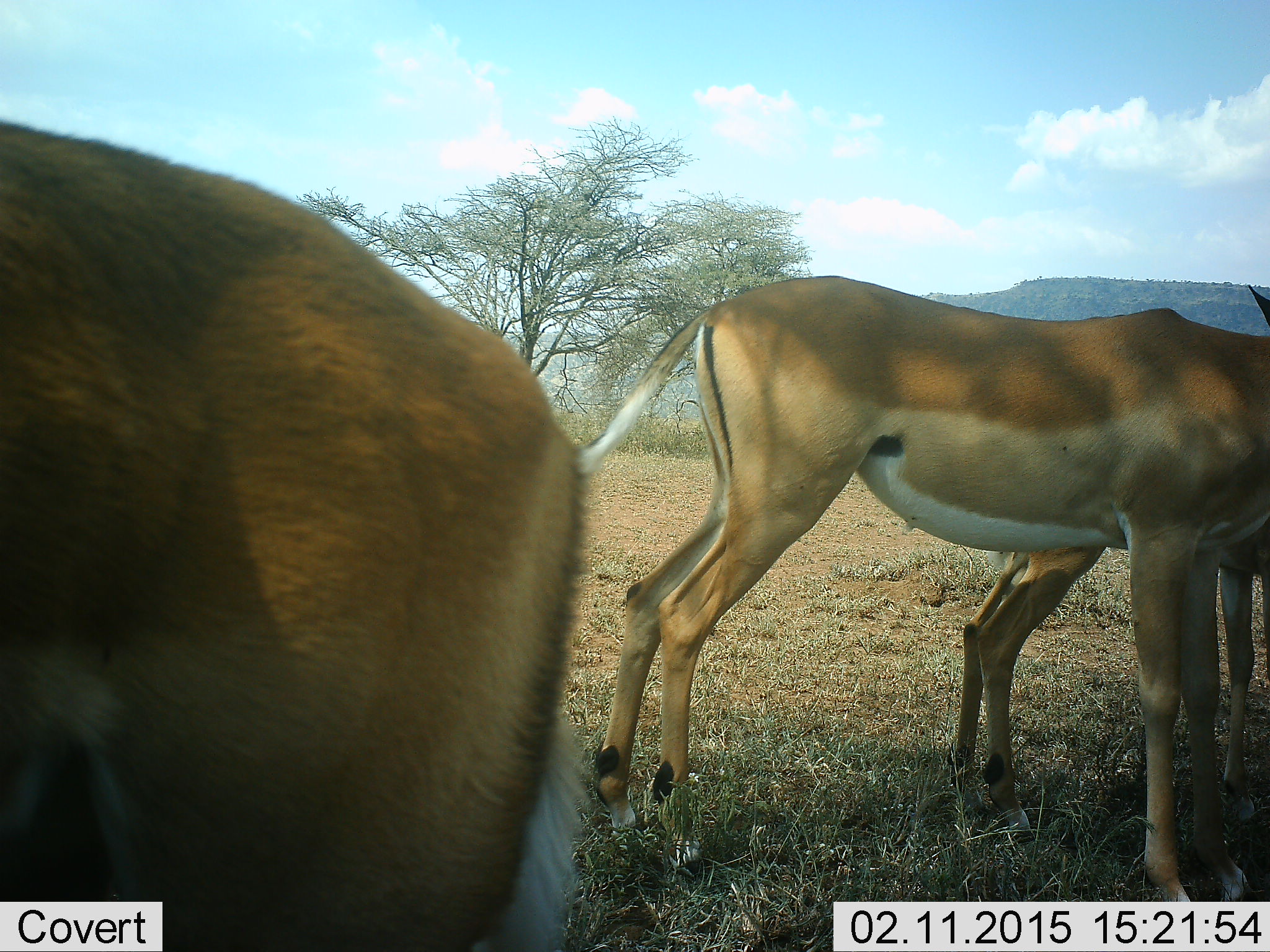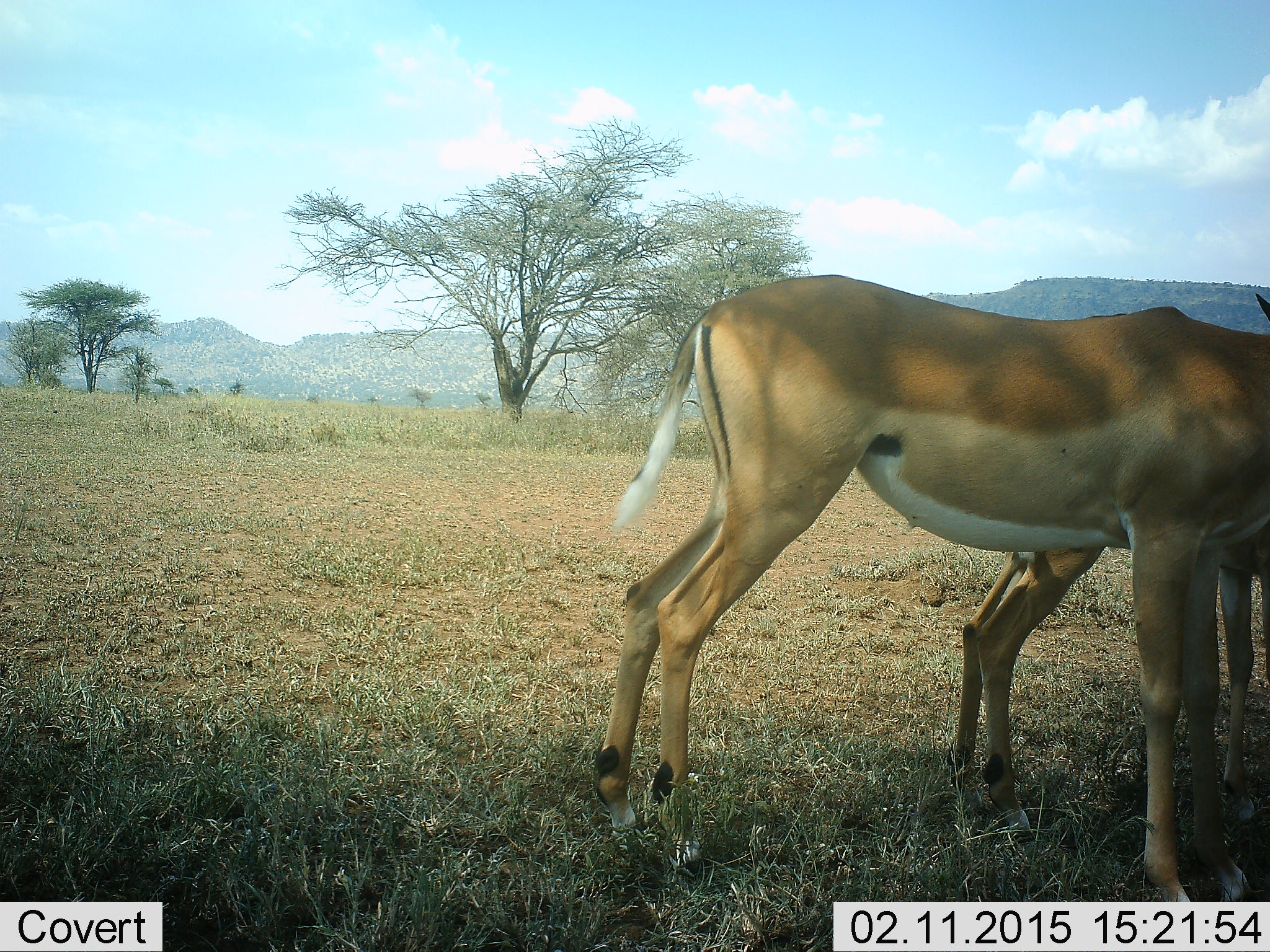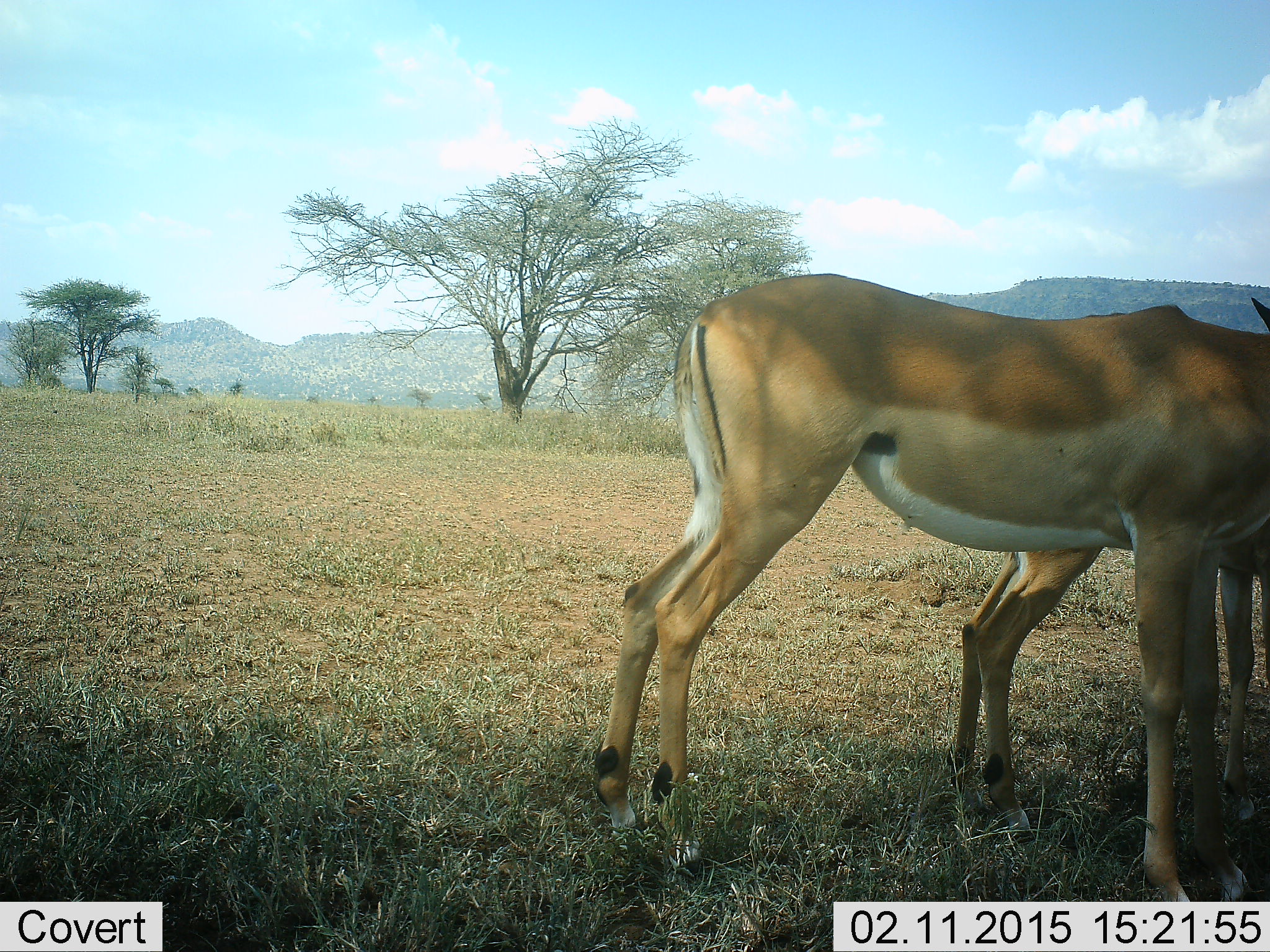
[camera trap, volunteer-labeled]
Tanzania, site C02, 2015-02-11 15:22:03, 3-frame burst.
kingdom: Animalia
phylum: Chordata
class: Mammalia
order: Artiodactyla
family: Bovidae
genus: Aepyceros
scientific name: Aepyceros melampus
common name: impala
Impala (Aepyceros melampus), count 3. Behavior (volunteer vote fractions): standing 90%, resting 0%, moving 40%, interacting 0%. Young present (vote fraction): 10%. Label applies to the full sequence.